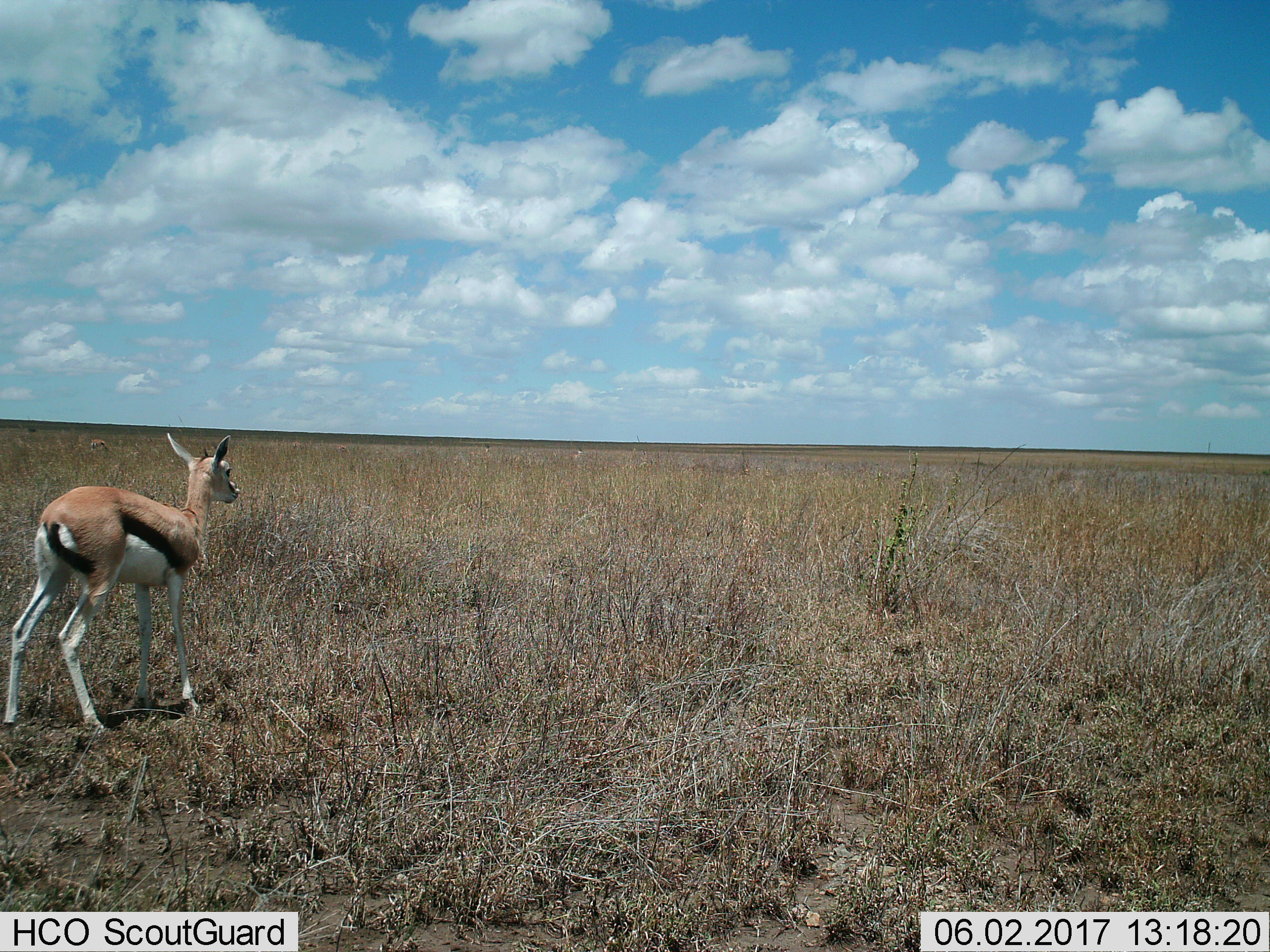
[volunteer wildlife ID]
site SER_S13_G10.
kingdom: Animalia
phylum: Chordata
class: Mammalia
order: Artiodactyla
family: Bovidae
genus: Eudorcas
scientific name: Eudorcas thomsonii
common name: thomson's gazelle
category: gazellethomsons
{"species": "gazellethomsons (thomson's gazelle) (Eudorcas thomsonii)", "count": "1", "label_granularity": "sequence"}